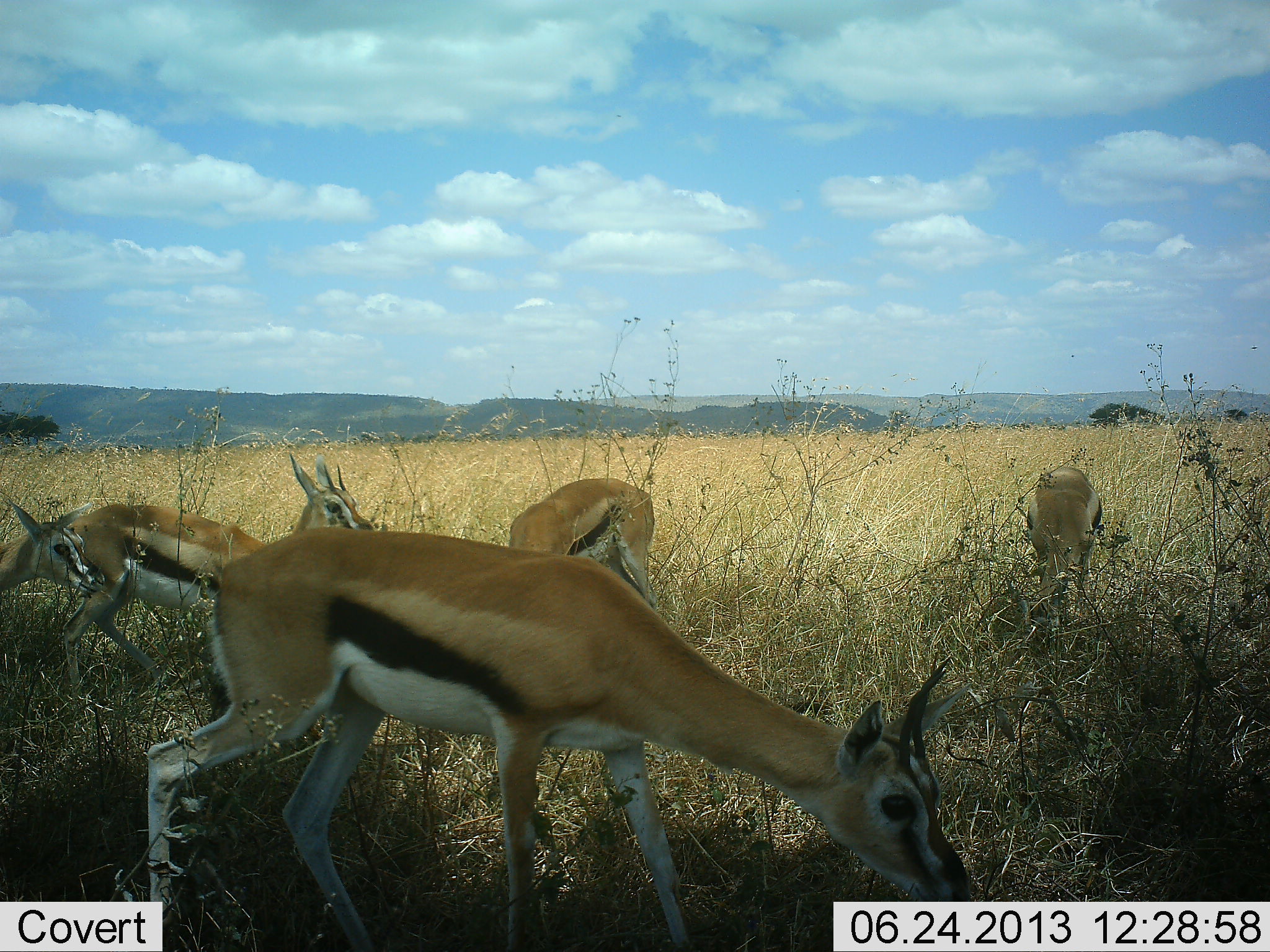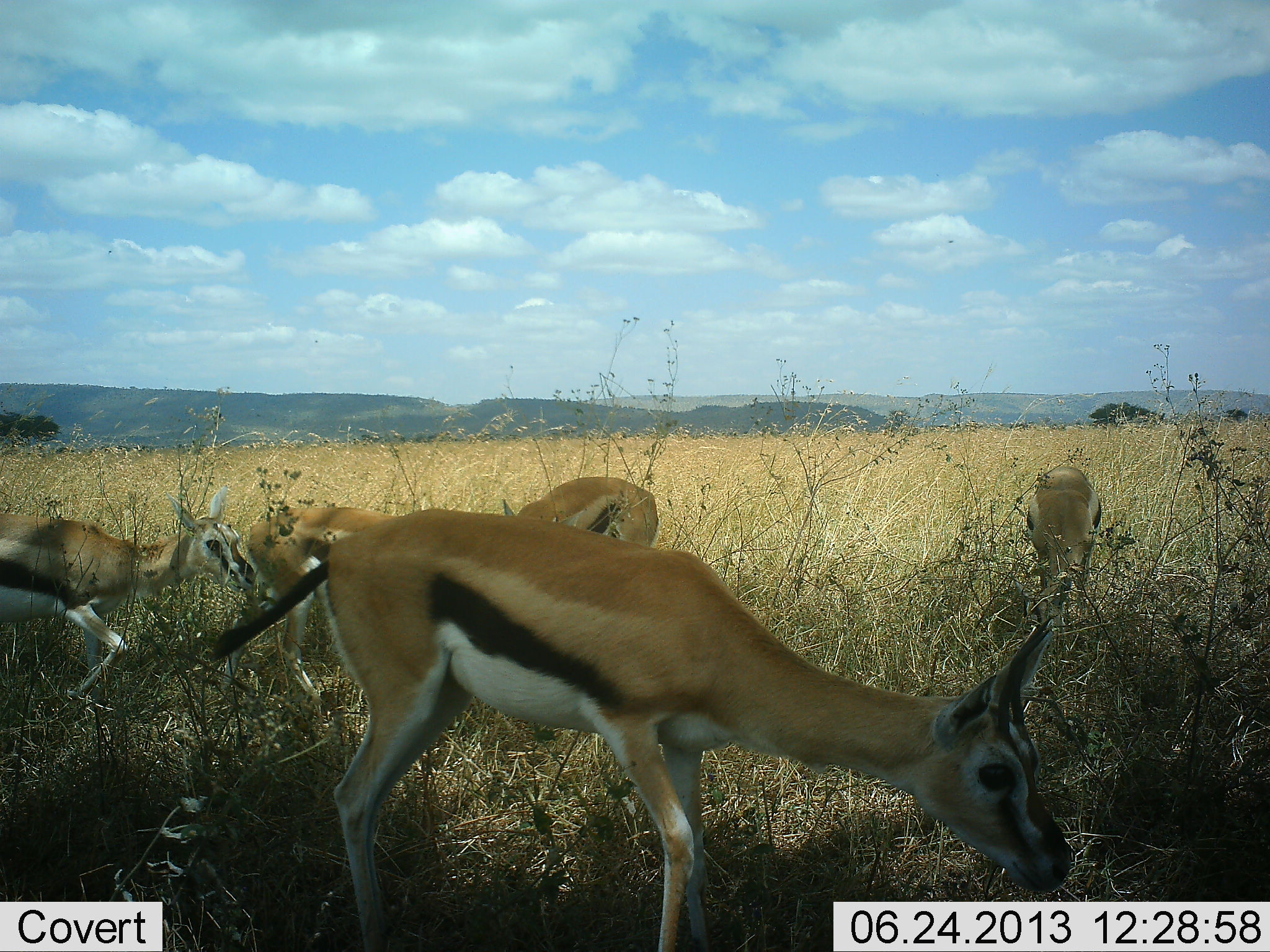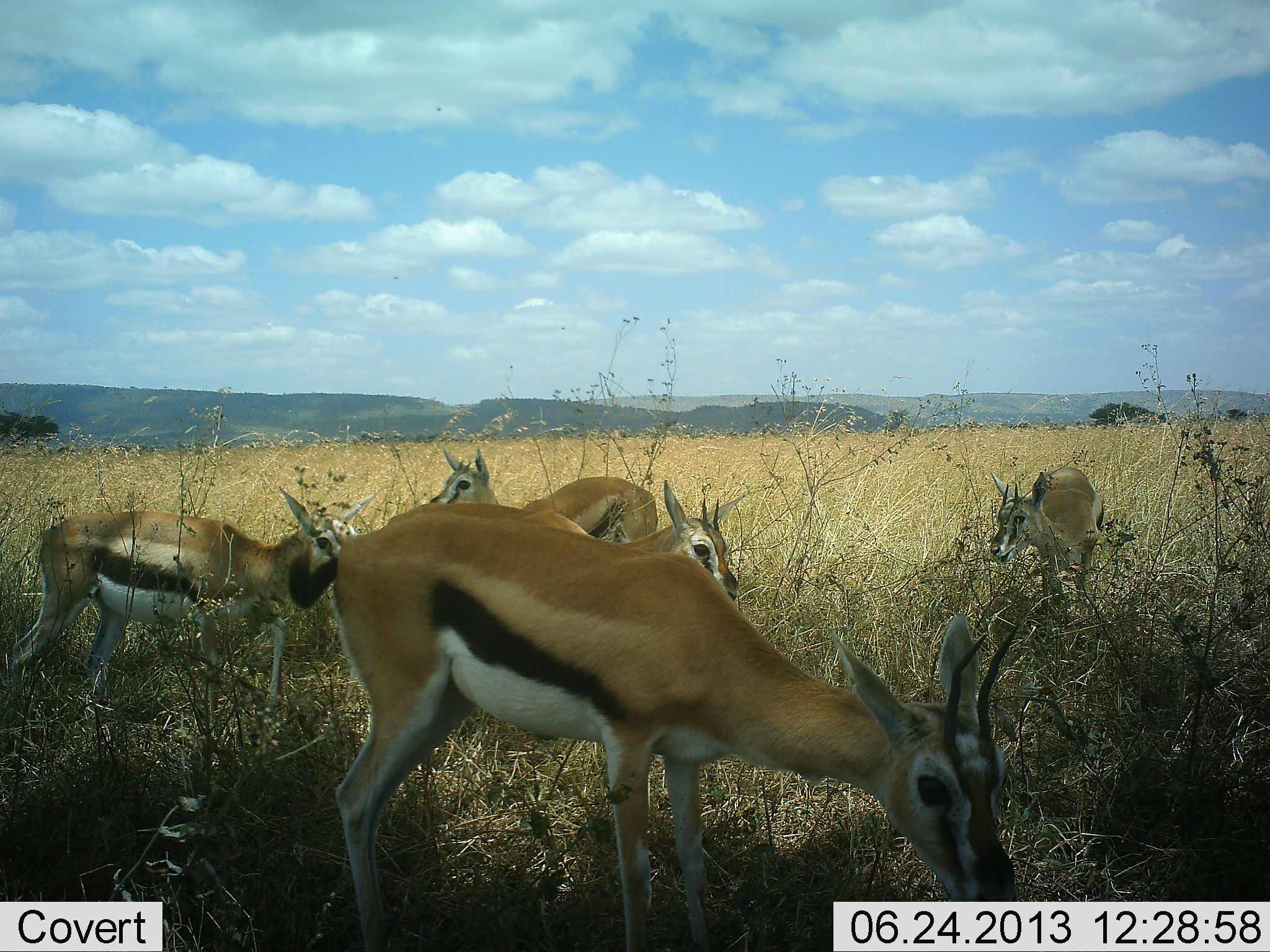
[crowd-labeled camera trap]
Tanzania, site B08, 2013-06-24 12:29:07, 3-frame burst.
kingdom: Animalia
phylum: Chordata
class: Mammalia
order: Artiodactyla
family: Bovidae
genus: Eudorcas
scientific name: Eudorcas thomsonii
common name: thomson's gazelle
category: gazellethomsons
Gazellethomsons (thomson's gazelle) (Eudorcas thomsonii), count 5. Behavior (volunteer vote fractions): standing 48%, resting 3%, moving 58%, interacting 3%. Young present (vote fraction): 3%. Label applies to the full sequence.